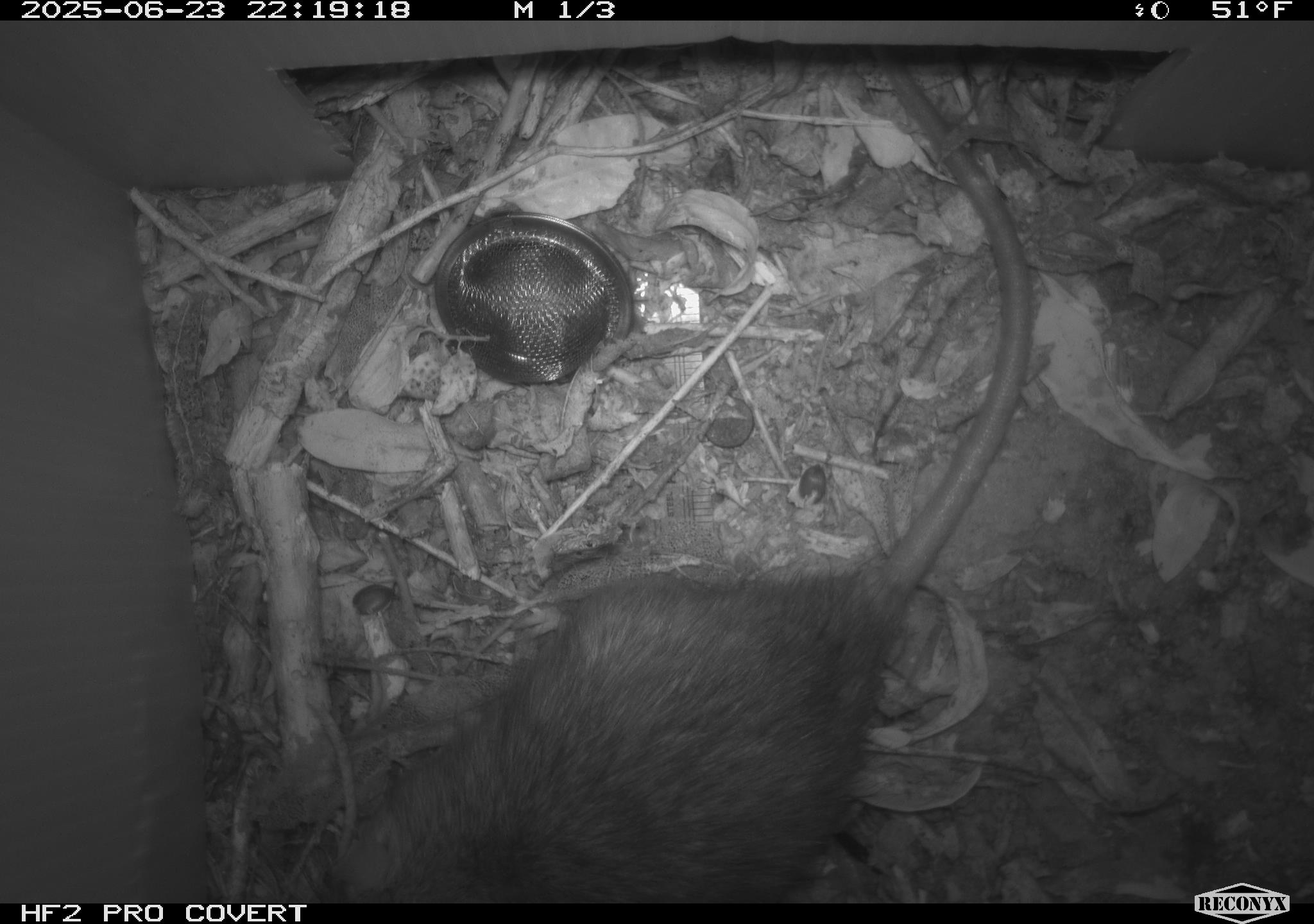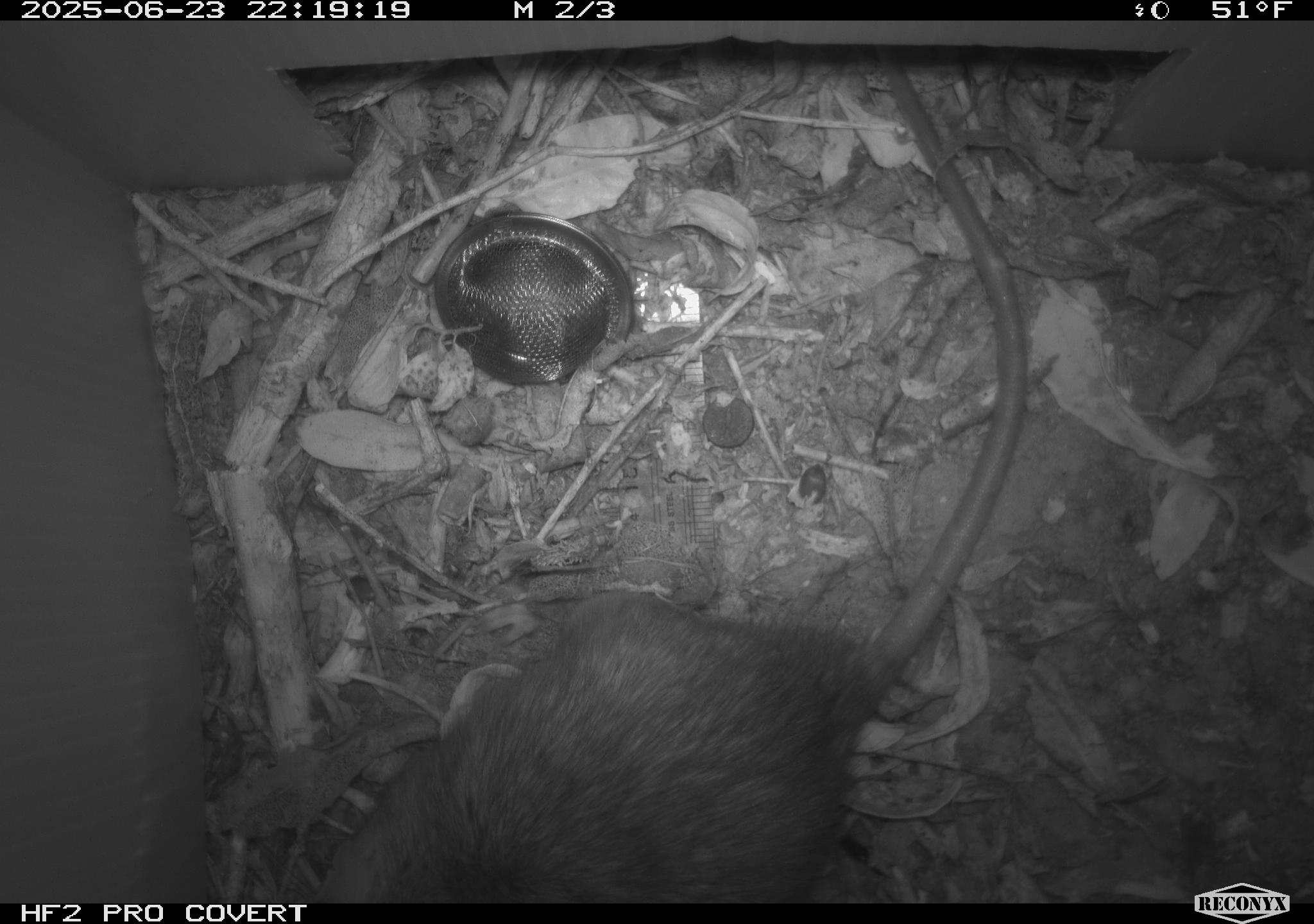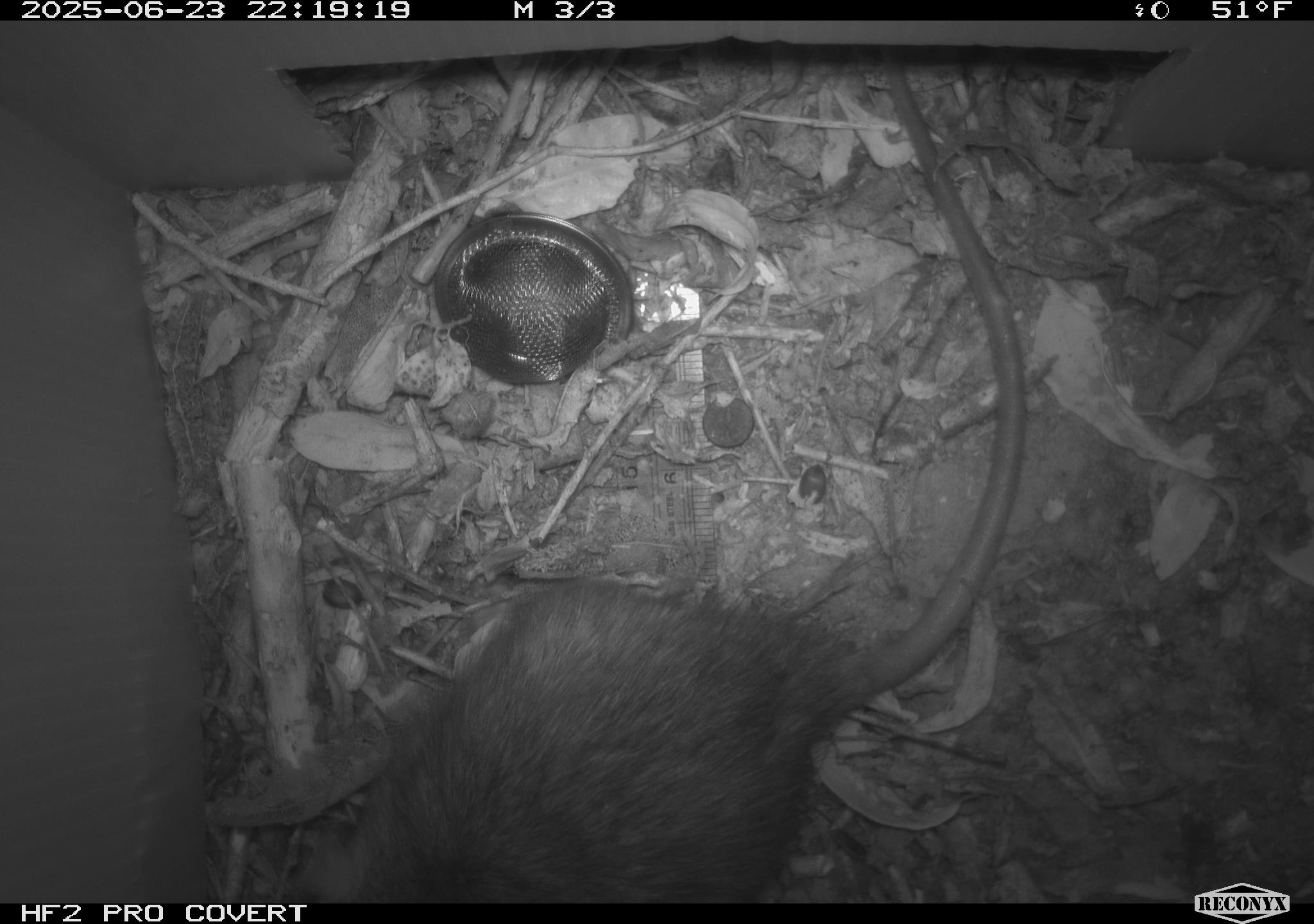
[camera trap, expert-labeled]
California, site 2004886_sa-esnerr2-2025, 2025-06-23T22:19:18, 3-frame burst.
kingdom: Animalia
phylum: Chordata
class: Mammalia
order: Rodentia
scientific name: Rodentia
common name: rodent